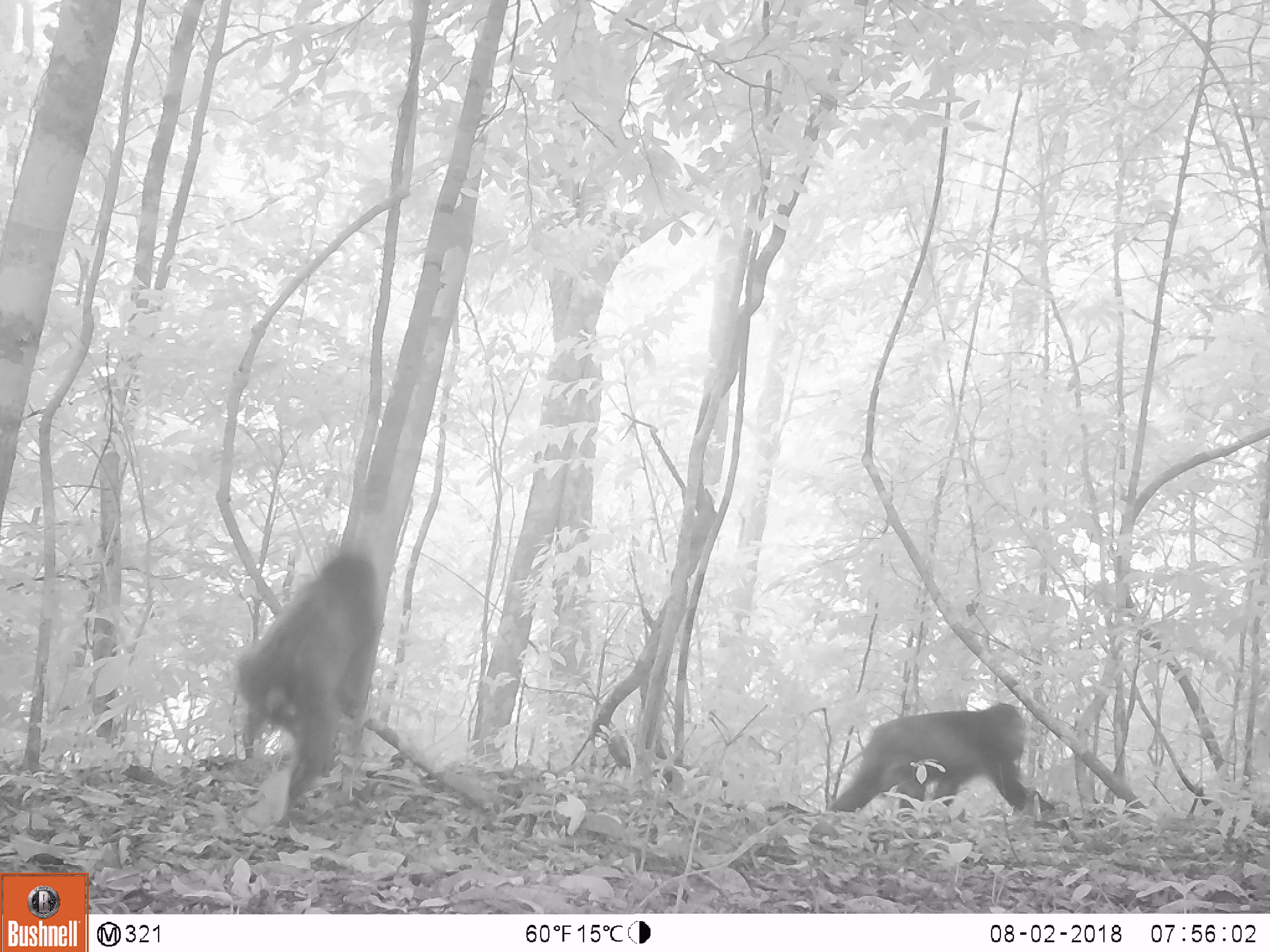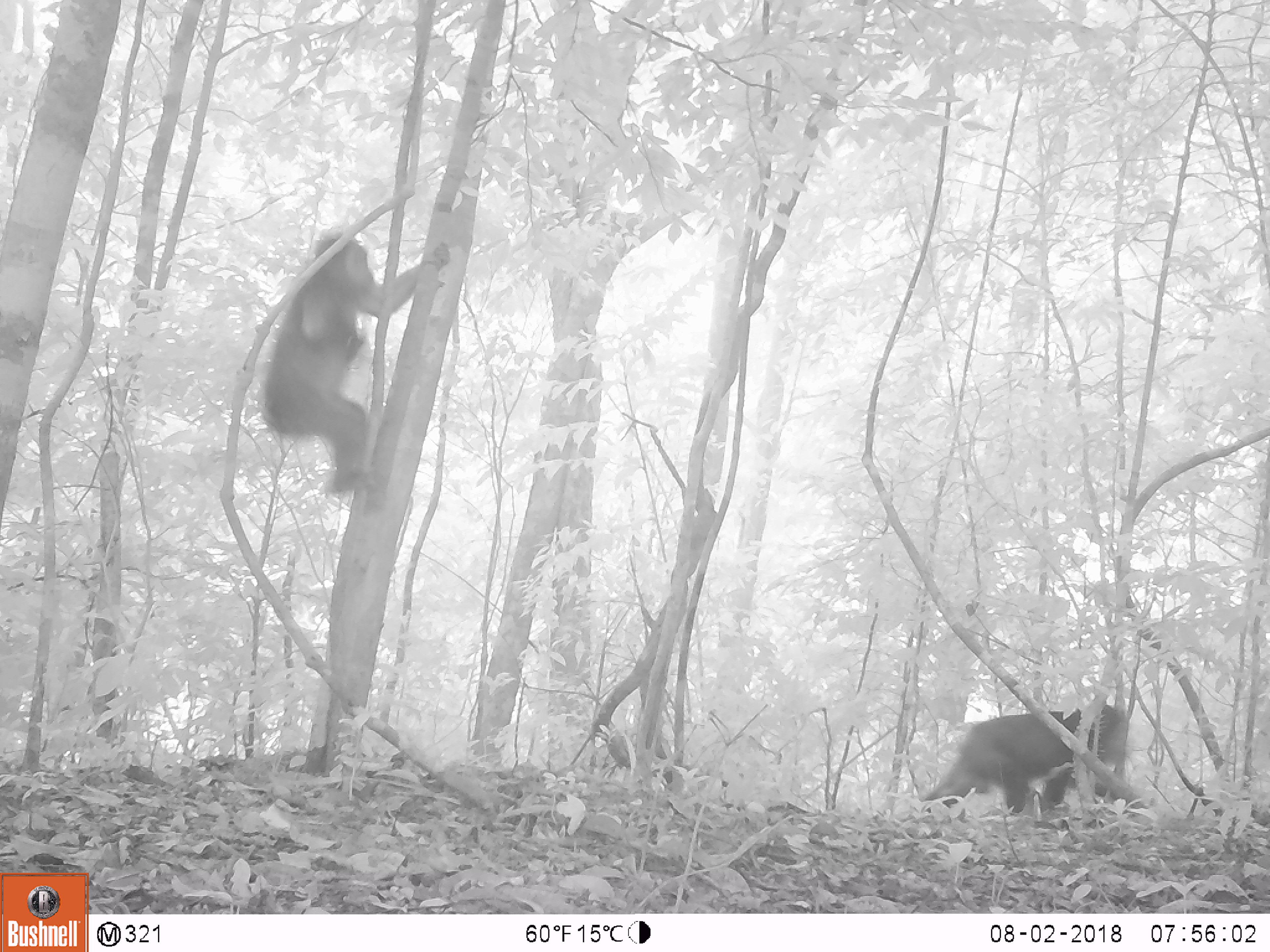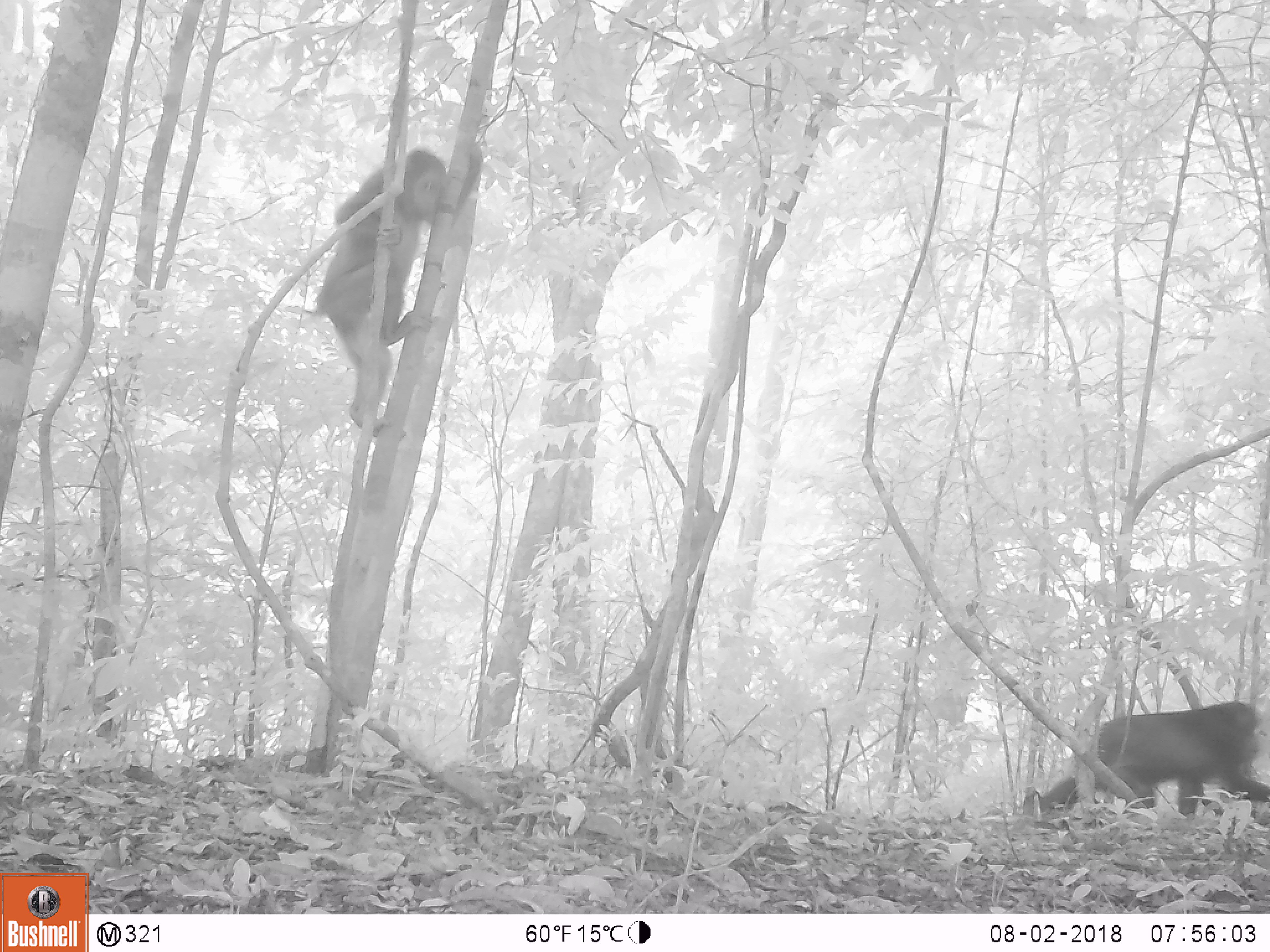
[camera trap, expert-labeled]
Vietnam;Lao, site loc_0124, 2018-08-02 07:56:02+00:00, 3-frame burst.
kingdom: Animalia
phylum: Chordata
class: Mammalia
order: Primates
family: Cercopithecidae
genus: Macaca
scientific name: Macaca arctoides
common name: stump-tailed macaque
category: stump tailed macaque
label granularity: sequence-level